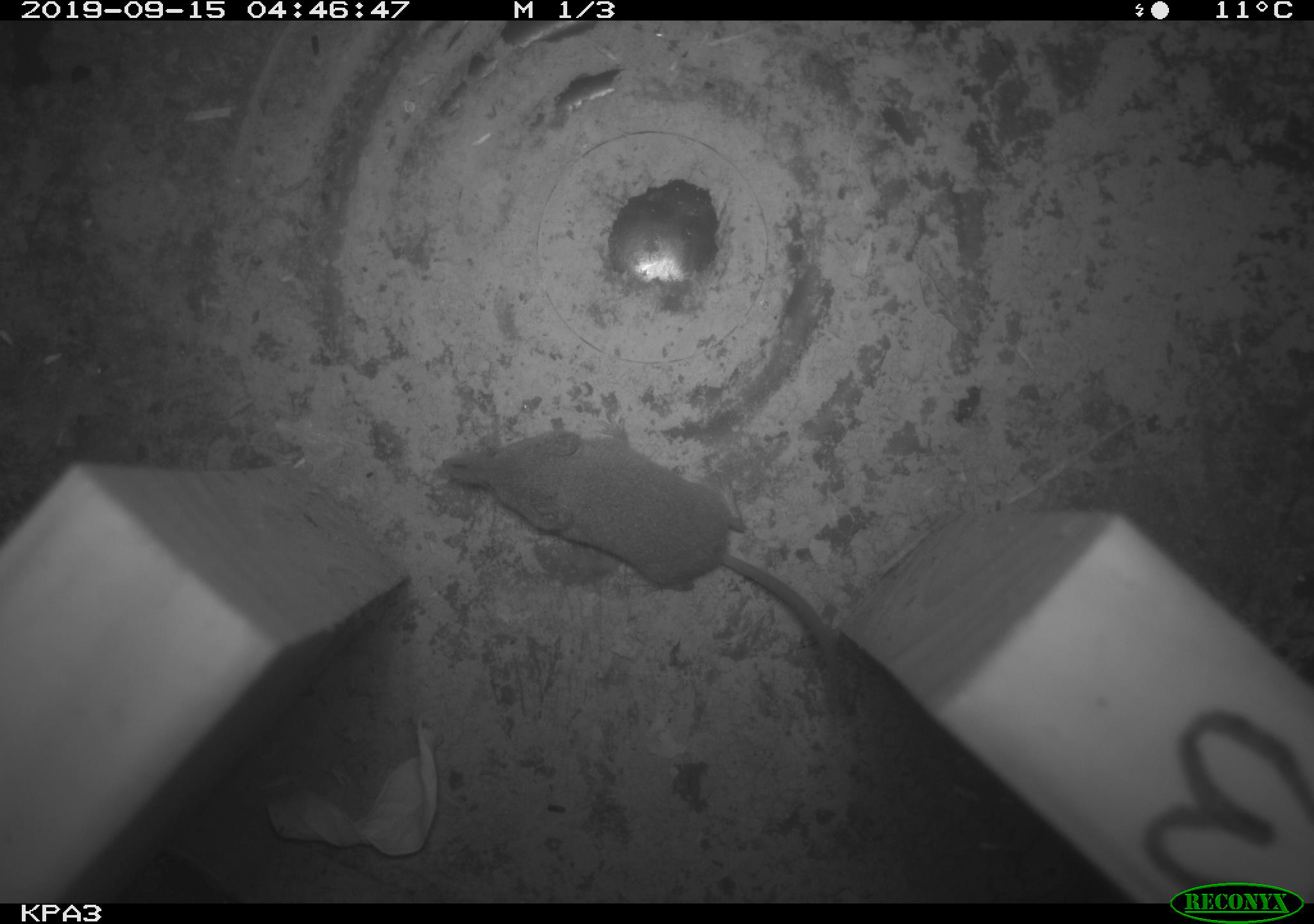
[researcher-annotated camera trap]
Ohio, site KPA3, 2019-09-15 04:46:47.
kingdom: Animalia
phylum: Chordata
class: Mammalia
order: Eulipotyphla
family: Soricidae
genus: Sorex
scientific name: Sorex cinereus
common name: masked shrew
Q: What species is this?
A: Masked shrew (Sorex cinereus).